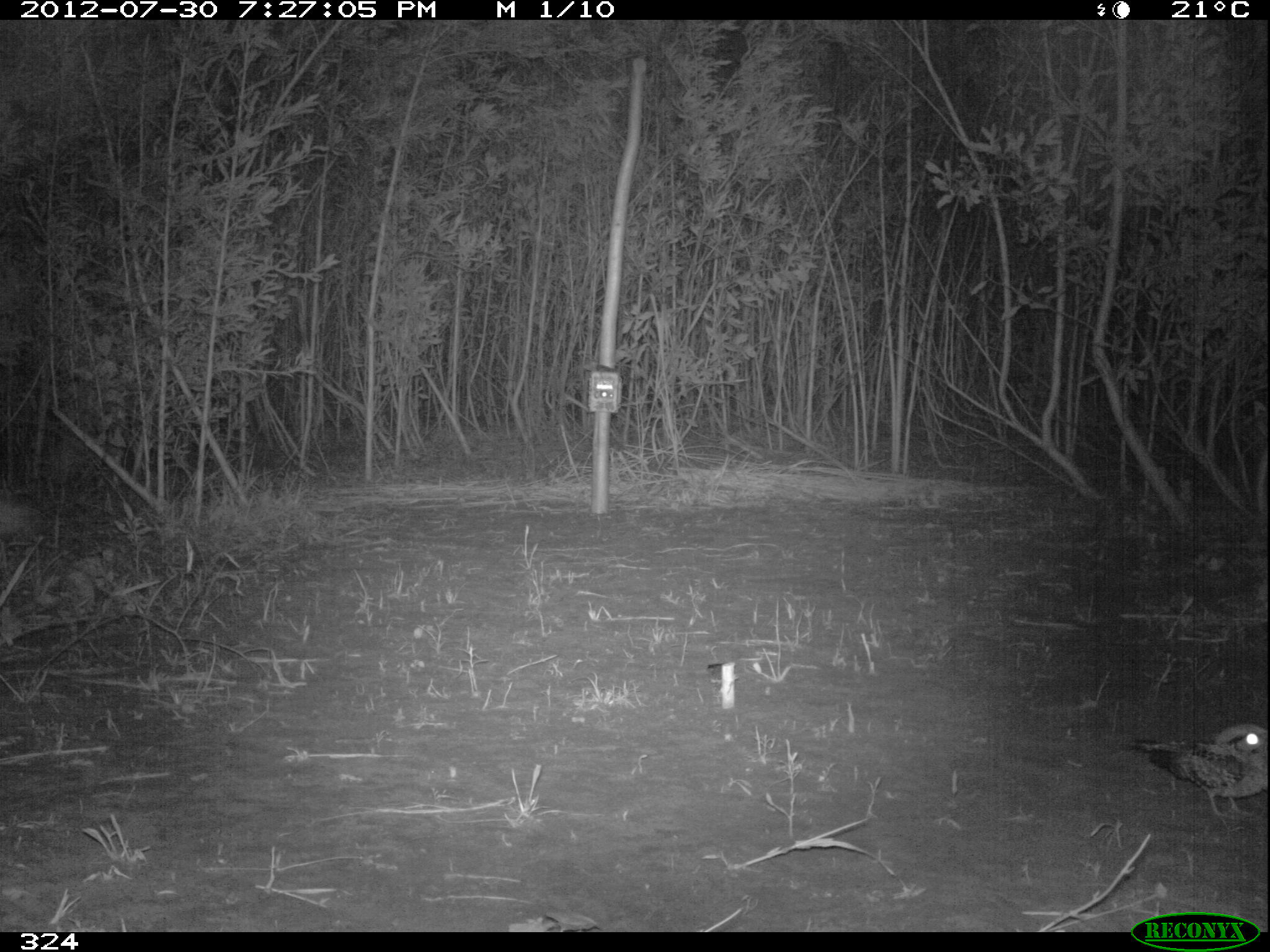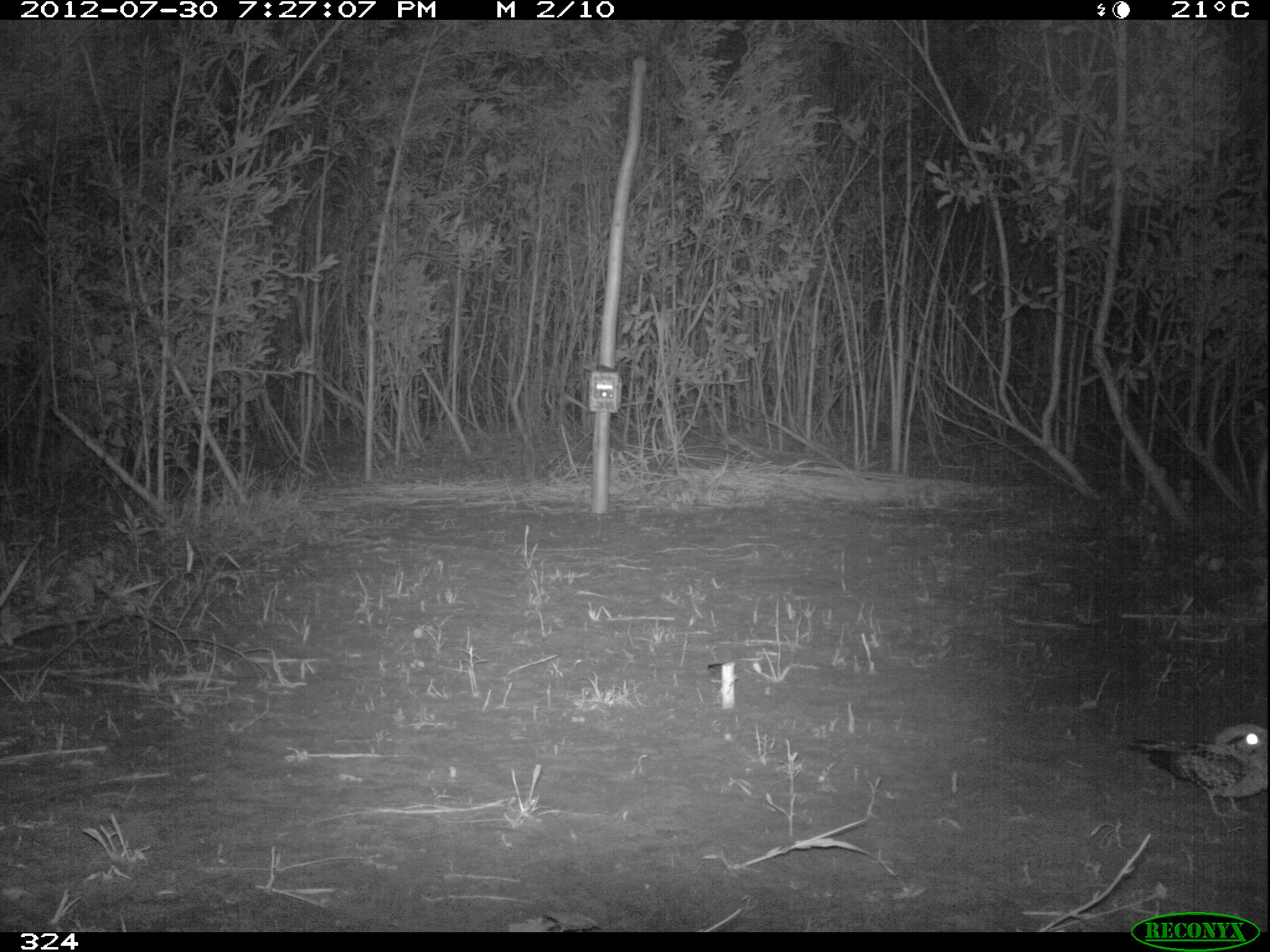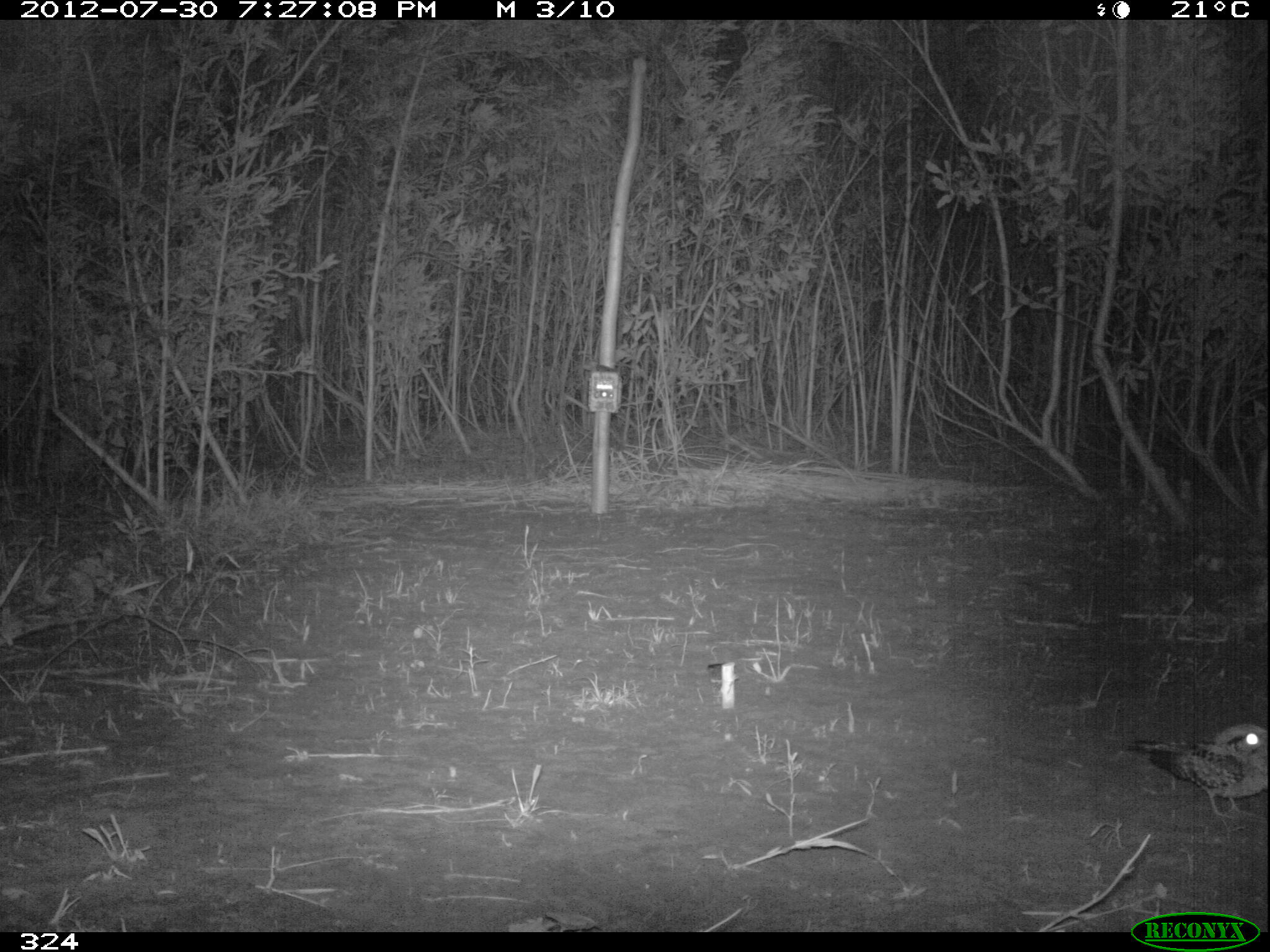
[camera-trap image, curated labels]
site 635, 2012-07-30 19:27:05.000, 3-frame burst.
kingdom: Animalia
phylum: Chordata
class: Aves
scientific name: Aves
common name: bird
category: unknown bird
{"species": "unknown bird (bird) (Aves)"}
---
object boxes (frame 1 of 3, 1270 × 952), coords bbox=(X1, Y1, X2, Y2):
unknown bird: bbox=(1114, 722, 1267, 819)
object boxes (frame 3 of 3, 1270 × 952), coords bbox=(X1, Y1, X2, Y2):
unknown bird: bbox=(1117, 718, 1268, 821)